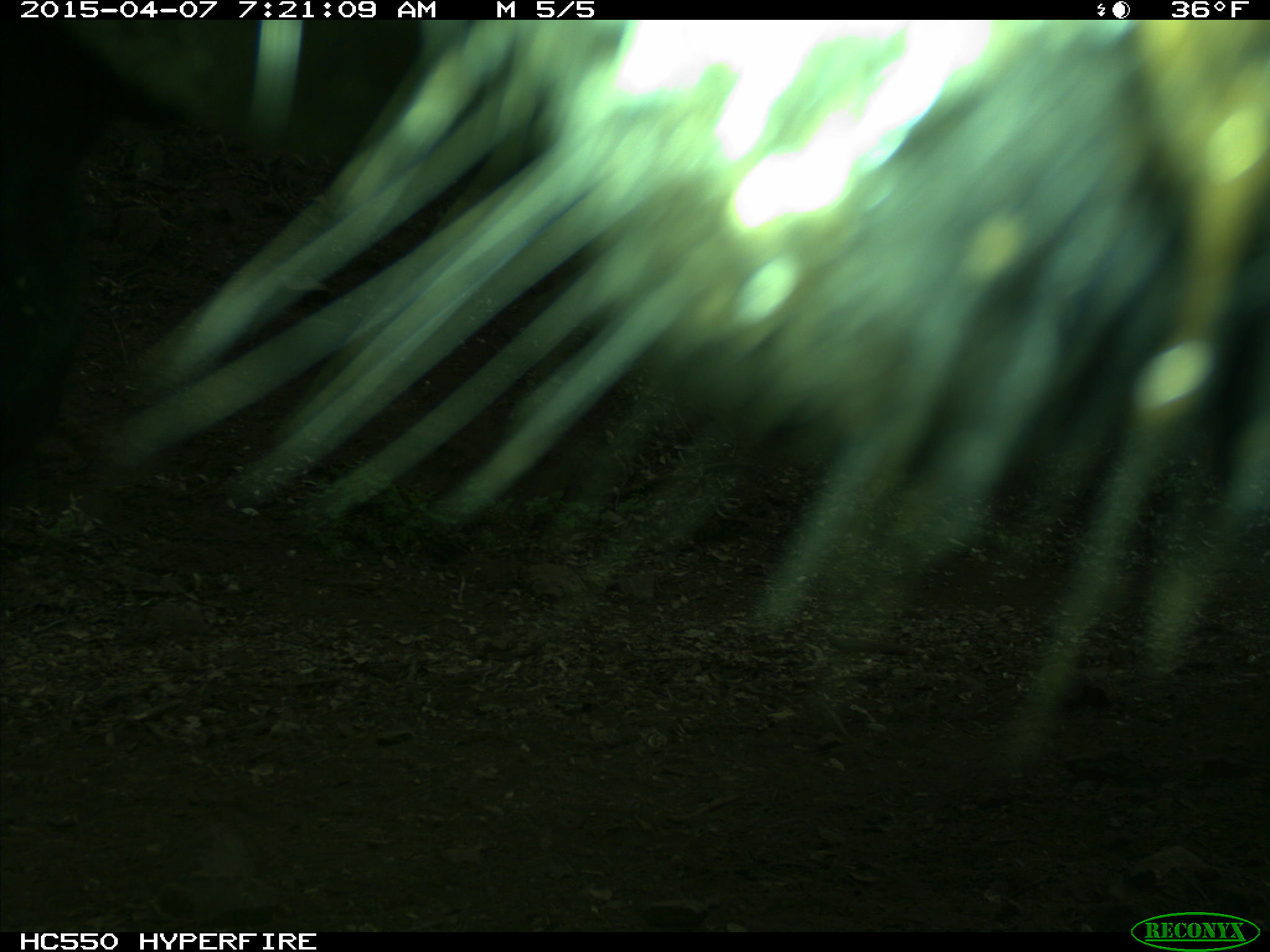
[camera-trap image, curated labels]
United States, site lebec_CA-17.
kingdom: Animalia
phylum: Chordata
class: Mammalia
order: Artiodactyla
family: Bovidae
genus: Bos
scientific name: Bos taurus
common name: domestic cow